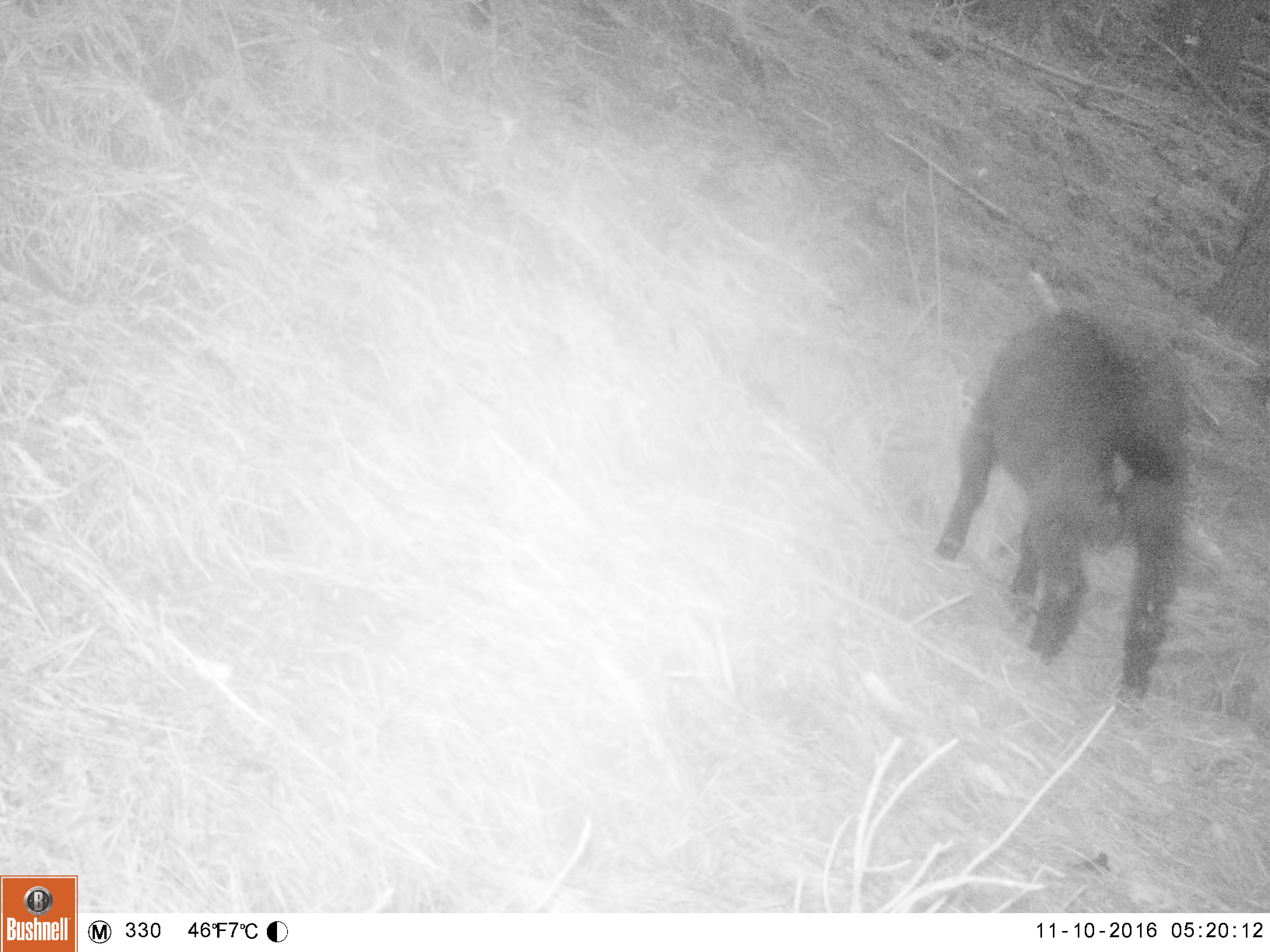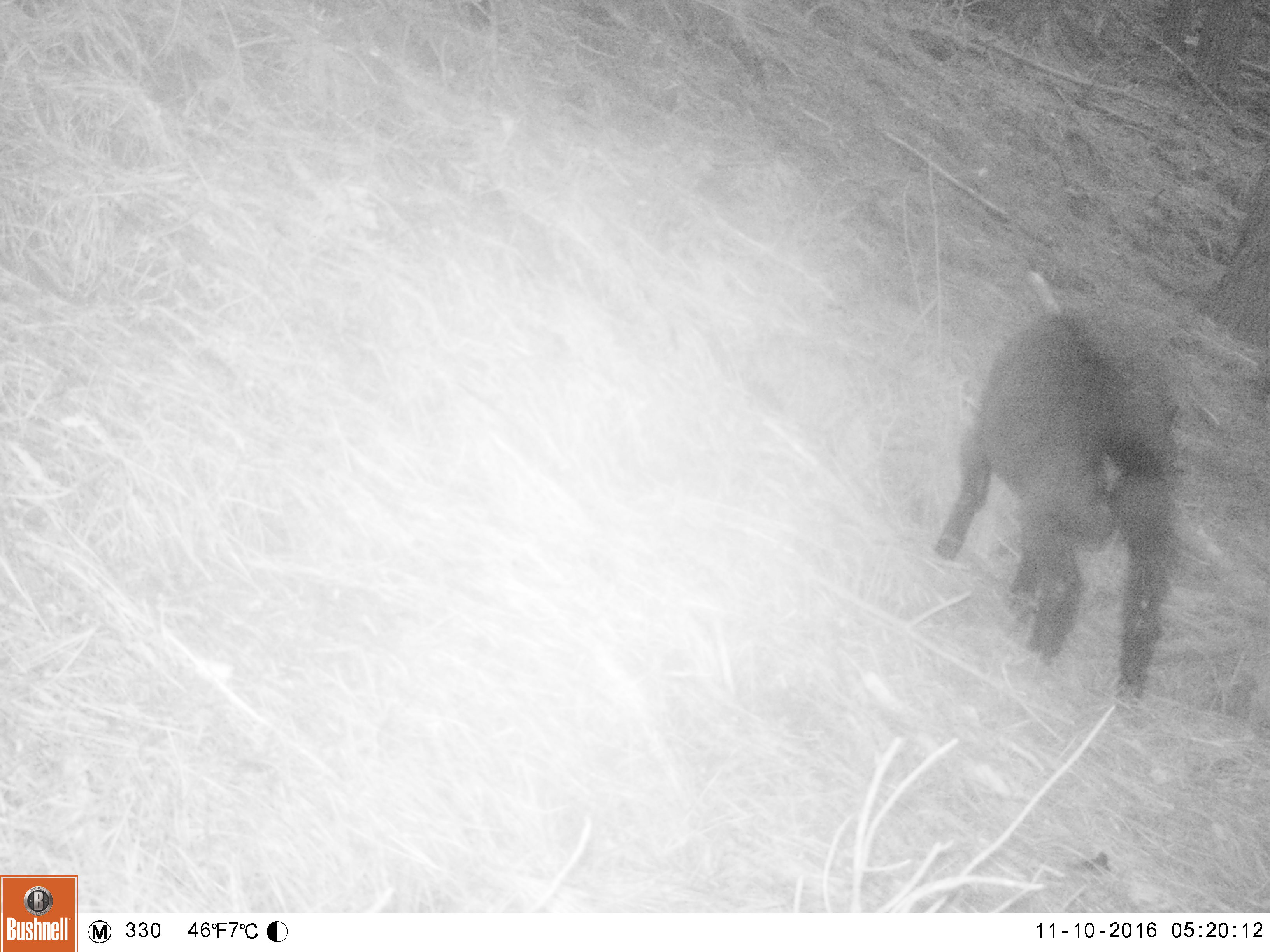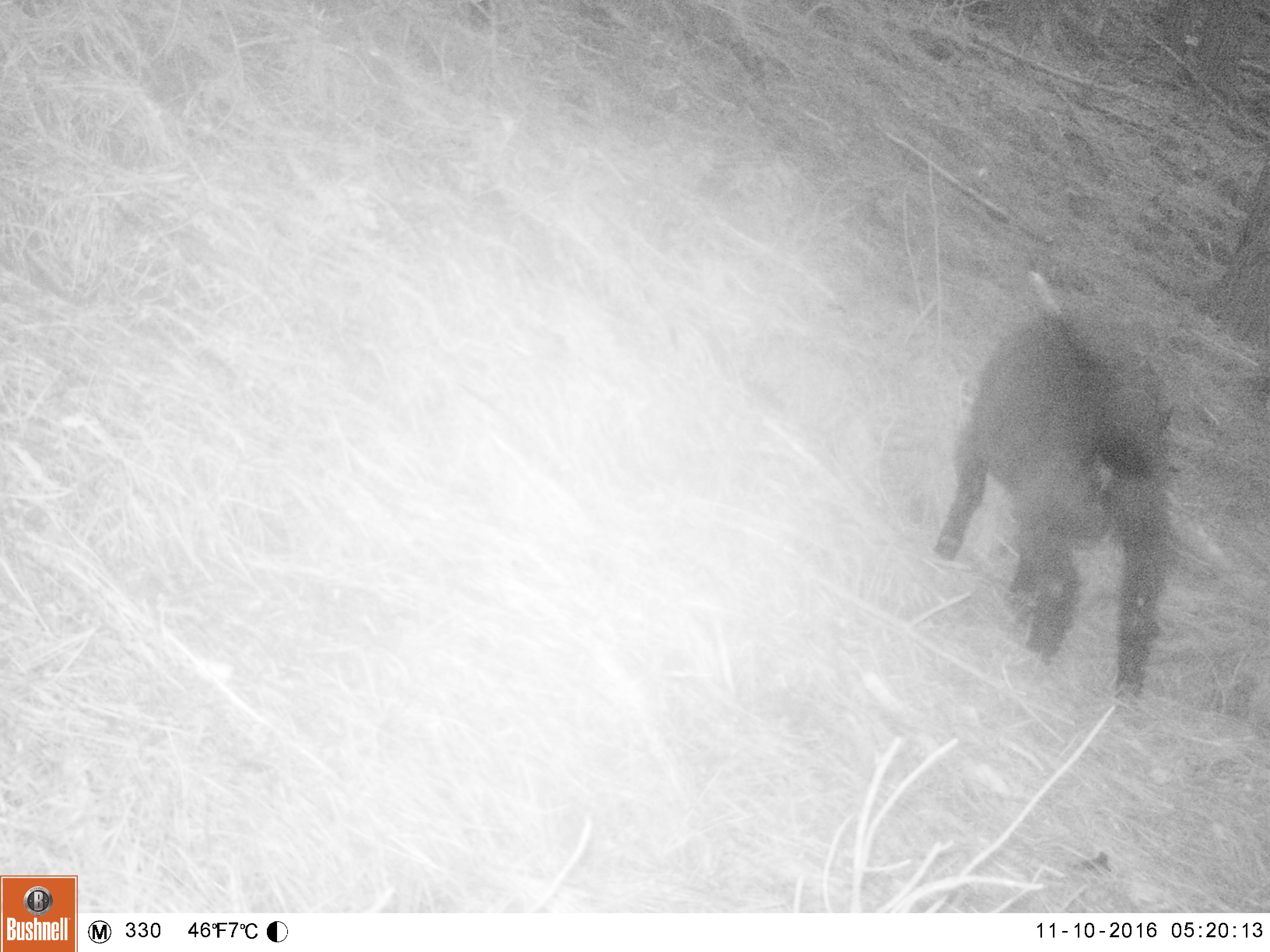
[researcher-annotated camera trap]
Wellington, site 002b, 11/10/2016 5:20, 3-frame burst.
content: unidentified animal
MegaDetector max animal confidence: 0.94